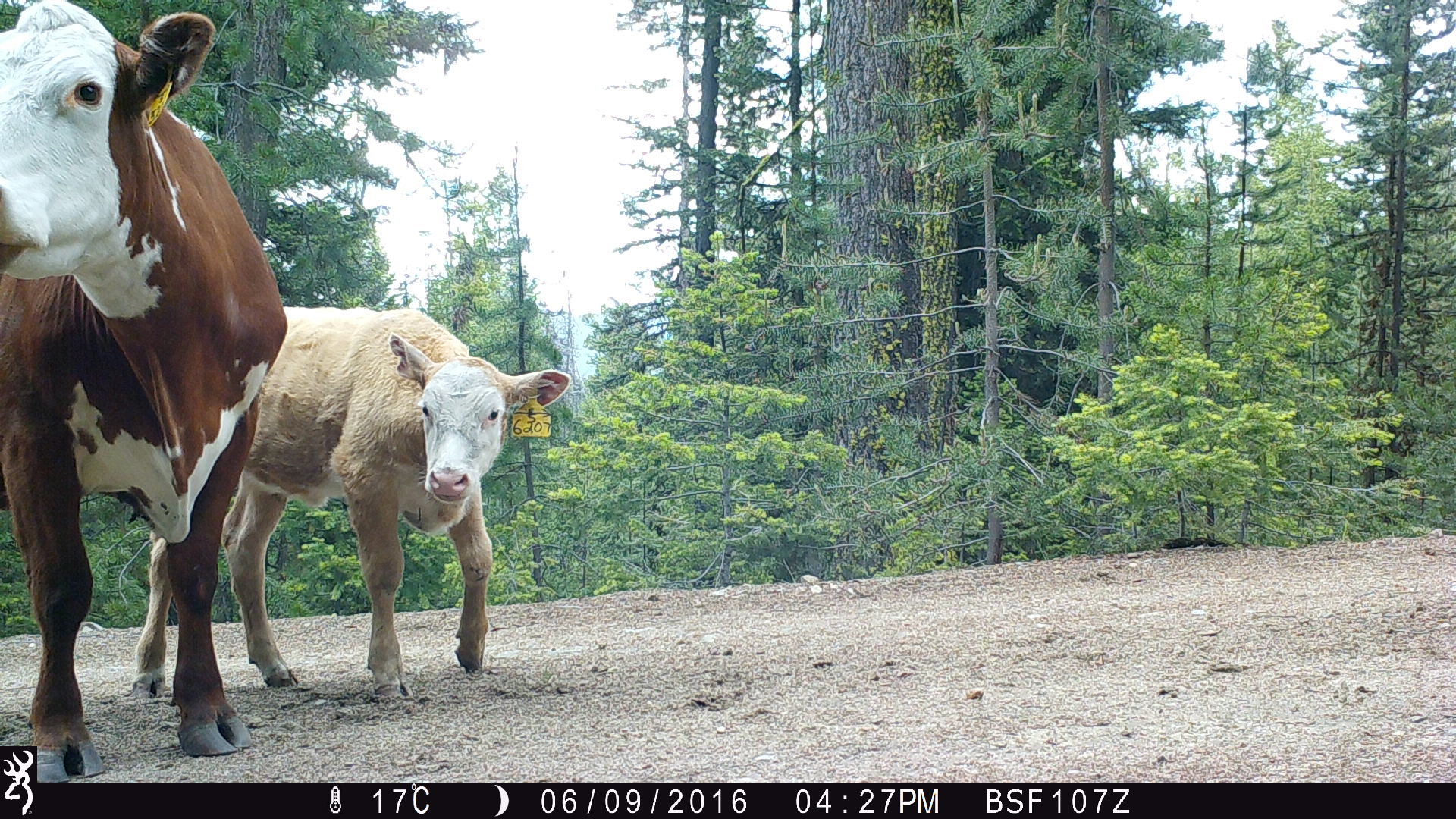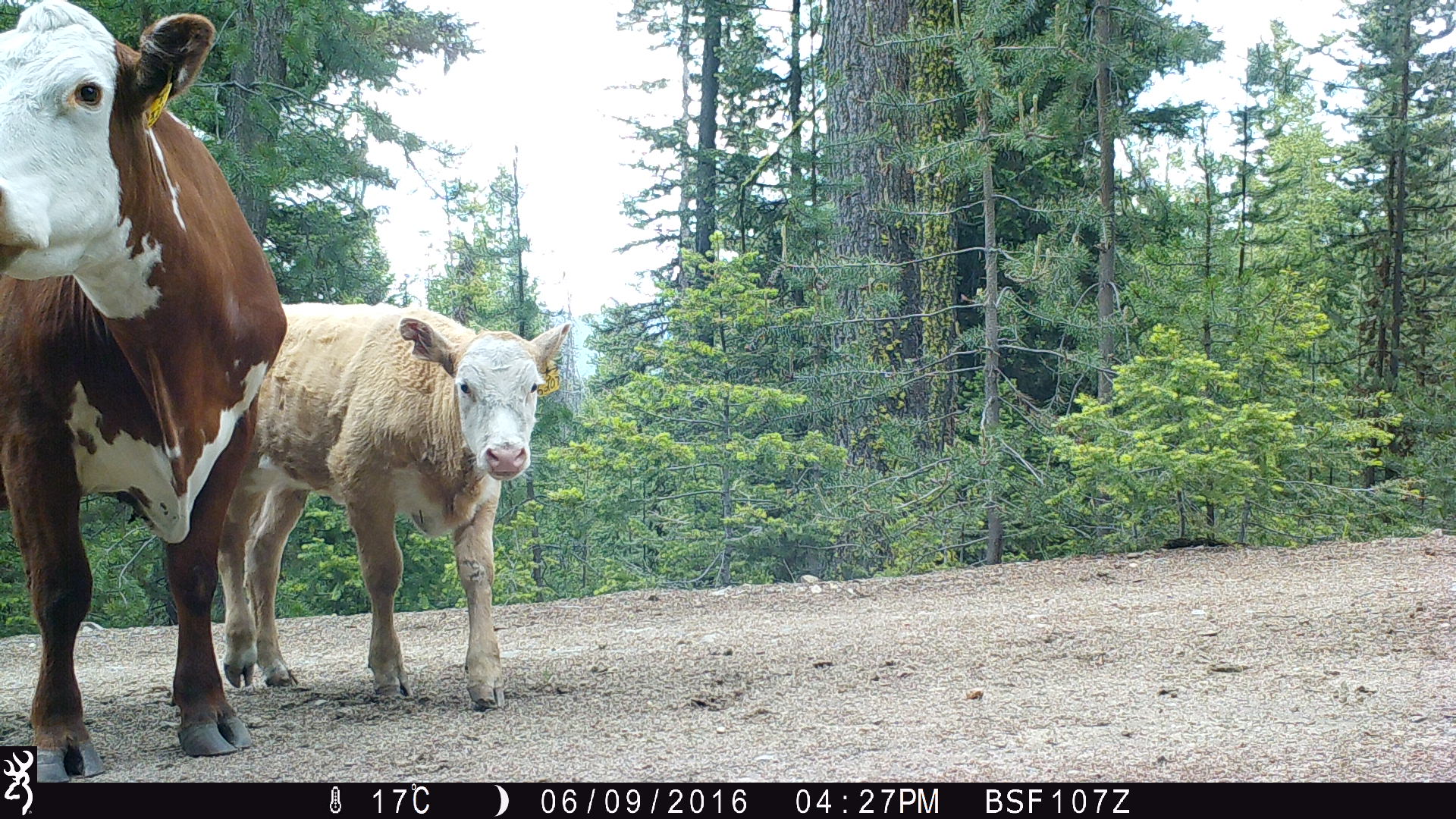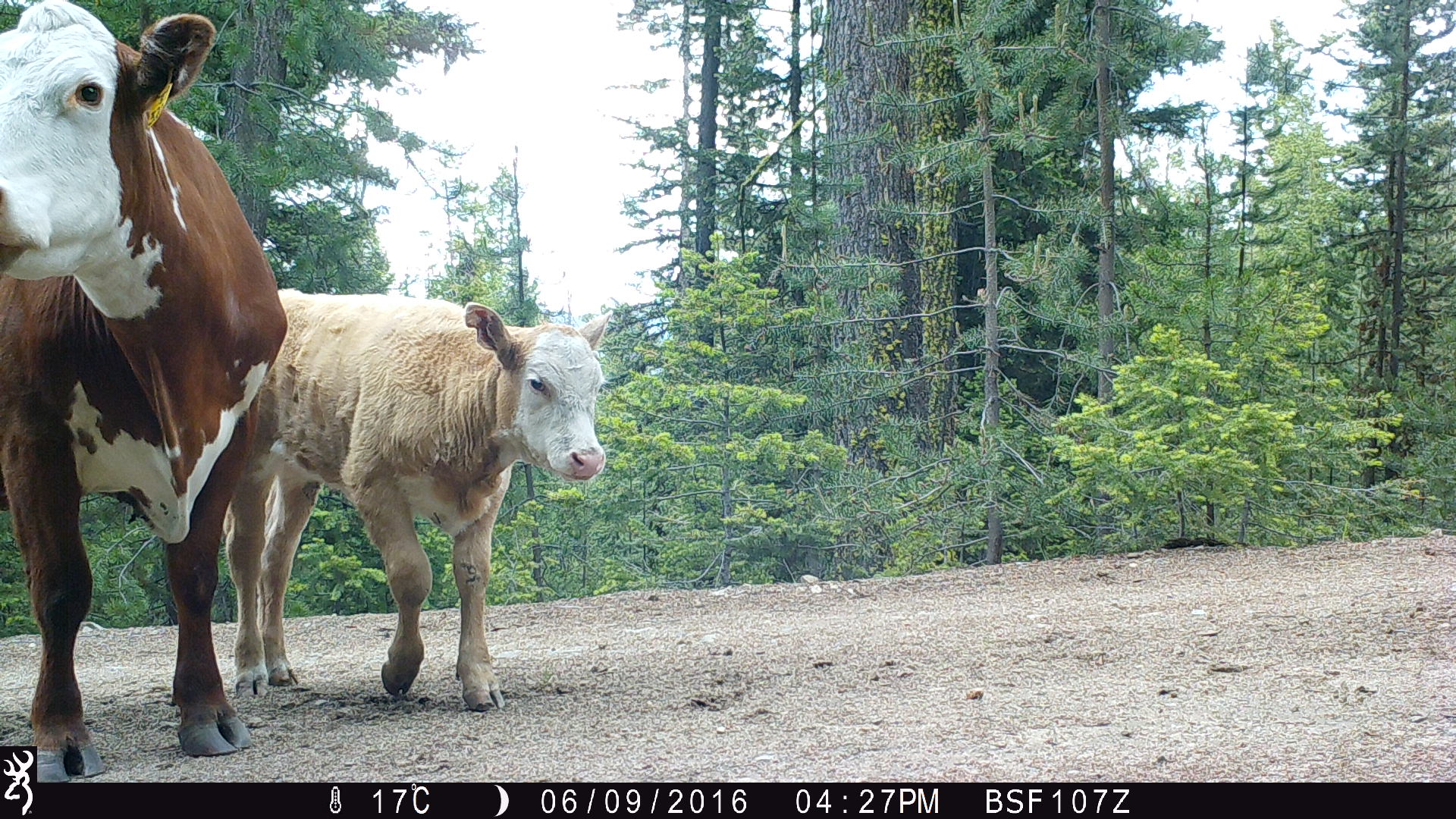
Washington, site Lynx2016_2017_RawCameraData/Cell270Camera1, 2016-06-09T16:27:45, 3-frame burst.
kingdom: Animalia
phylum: Chordata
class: Mammalia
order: Artiodactyla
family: Bovidae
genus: Bos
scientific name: Bos taurus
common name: domestic cattle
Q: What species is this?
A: Domestic cattle (Bos taurus).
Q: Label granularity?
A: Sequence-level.